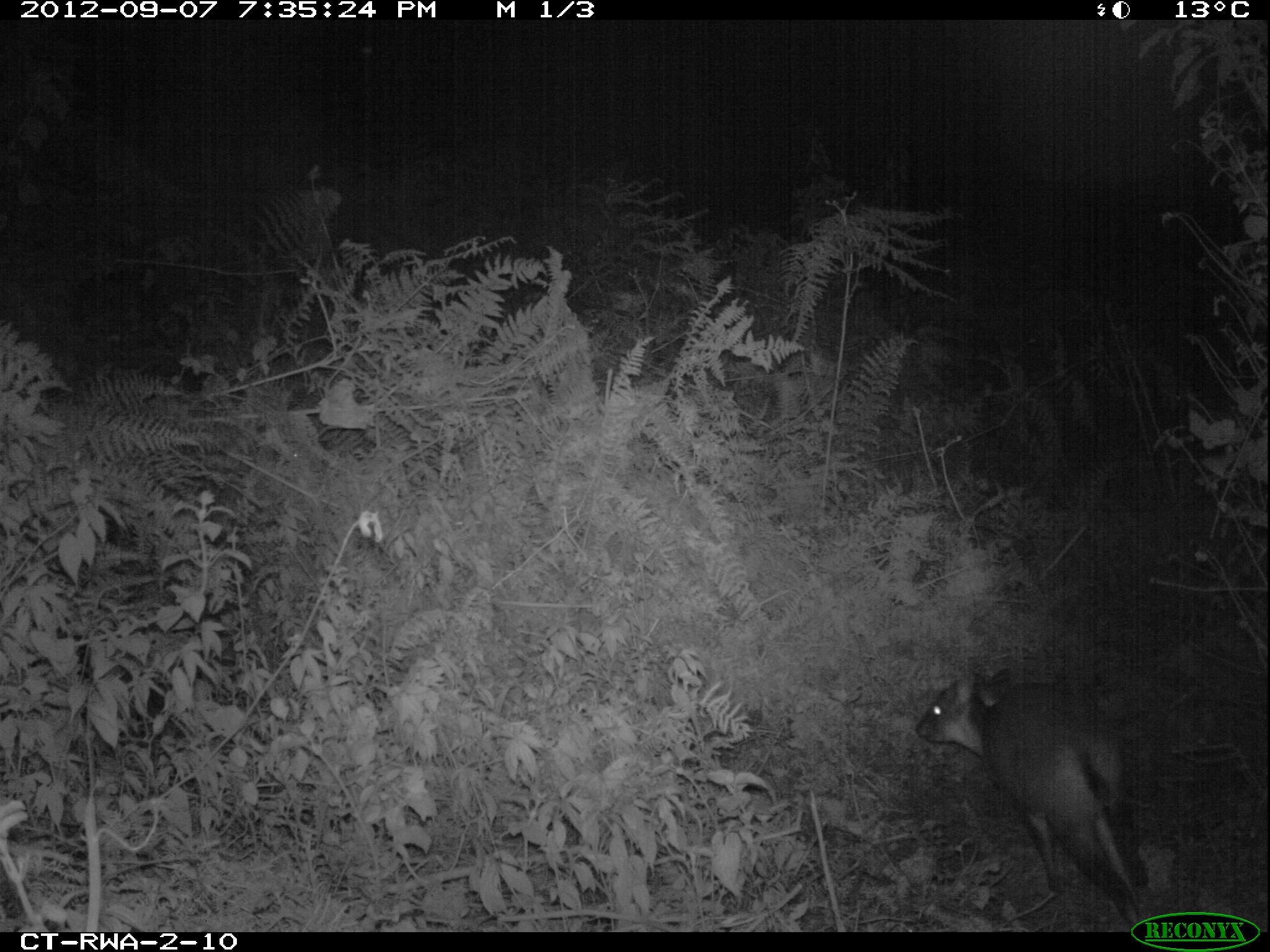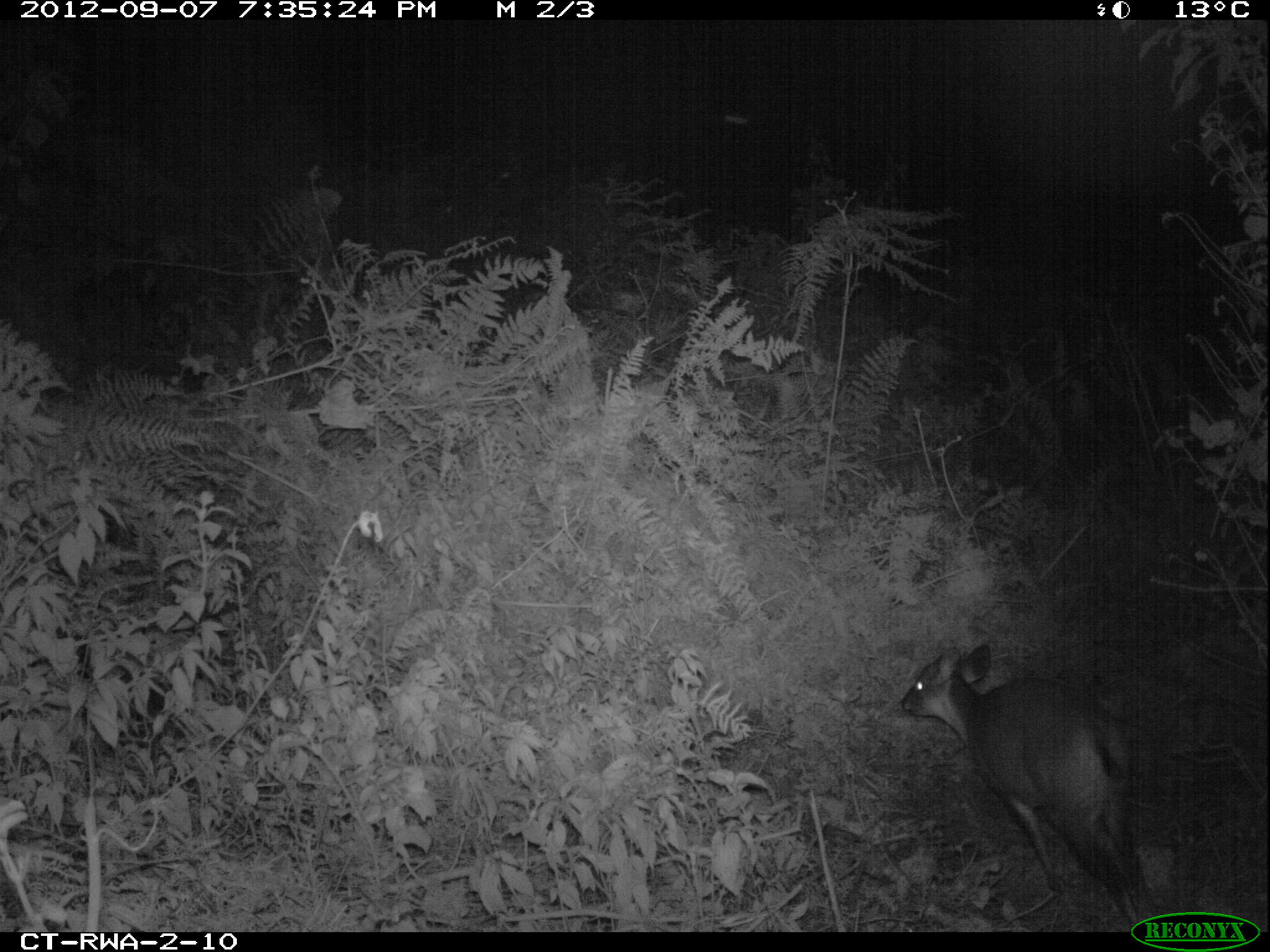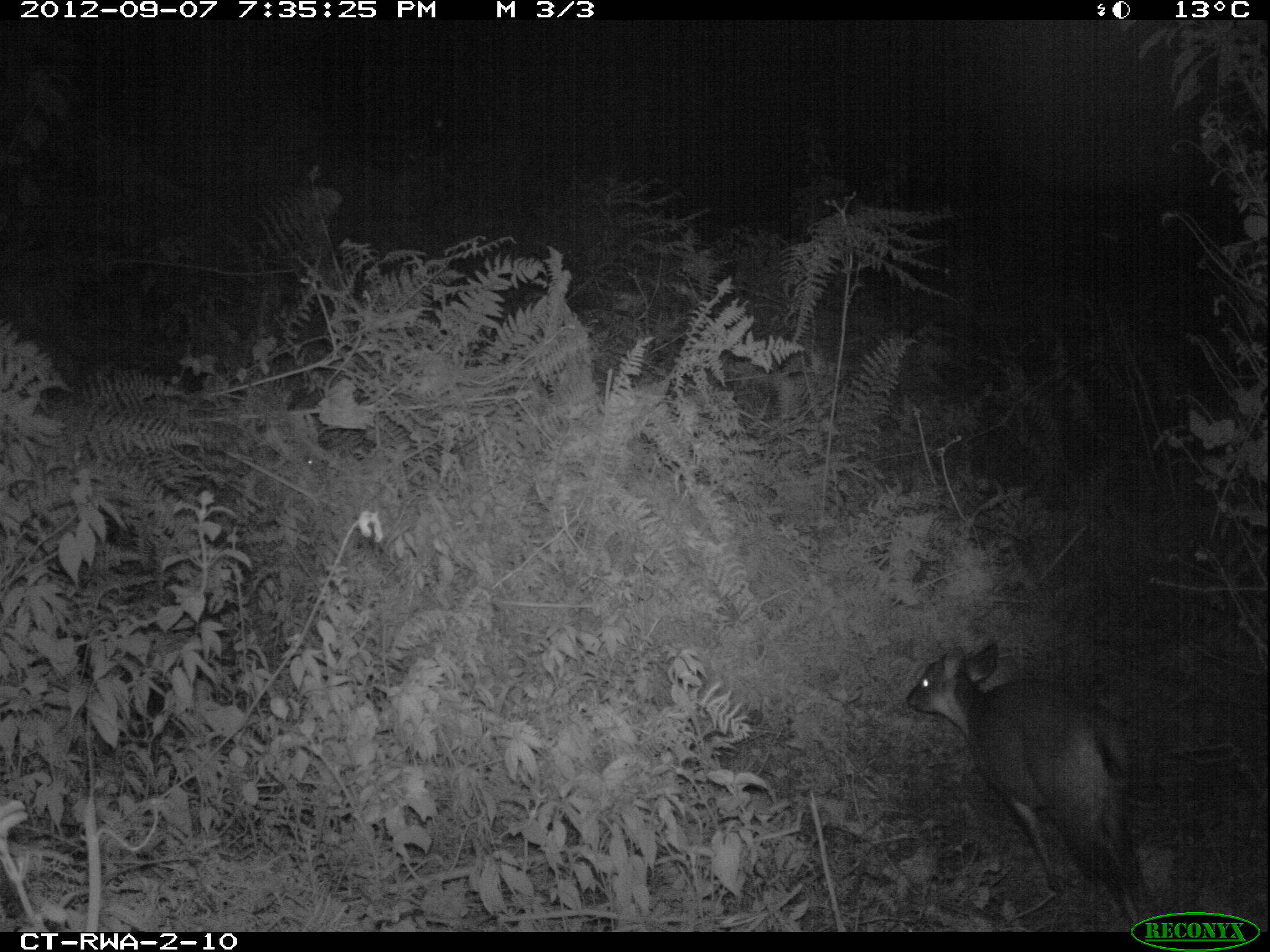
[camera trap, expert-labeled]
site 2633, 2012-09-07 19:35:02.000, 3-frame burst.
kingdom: Animalia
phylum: Chordata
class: Mammalia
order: Artiodactyla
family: Bovidae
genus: Cephalophus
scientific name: Cephalophus nigrifrons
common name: black-fronted duiker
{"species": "Cephalophus nigrifrons (black-fronted duiker)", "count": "1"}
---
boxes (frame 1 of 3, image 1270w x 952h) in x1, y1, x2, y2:
cephalophus nigrifrons: 914, 666, 1151, 928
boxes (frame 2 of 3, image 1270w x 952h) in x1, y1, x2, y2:
cephalophus nigrifrons: 900, 643, 1161, 934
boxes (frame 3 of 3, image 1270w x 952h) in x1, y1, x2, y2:
cephalophus nigrifrons: 907, 641, 1143, 924